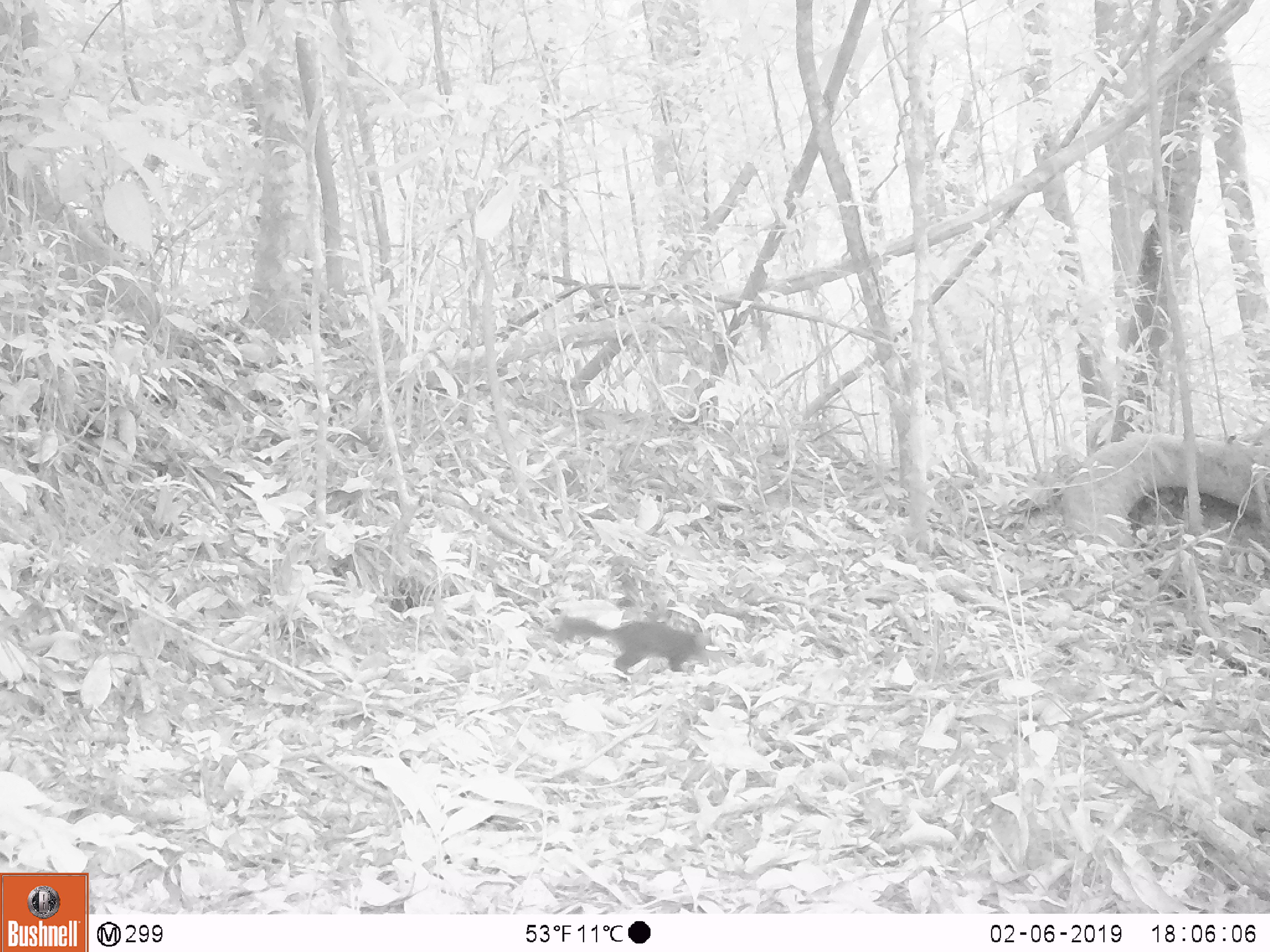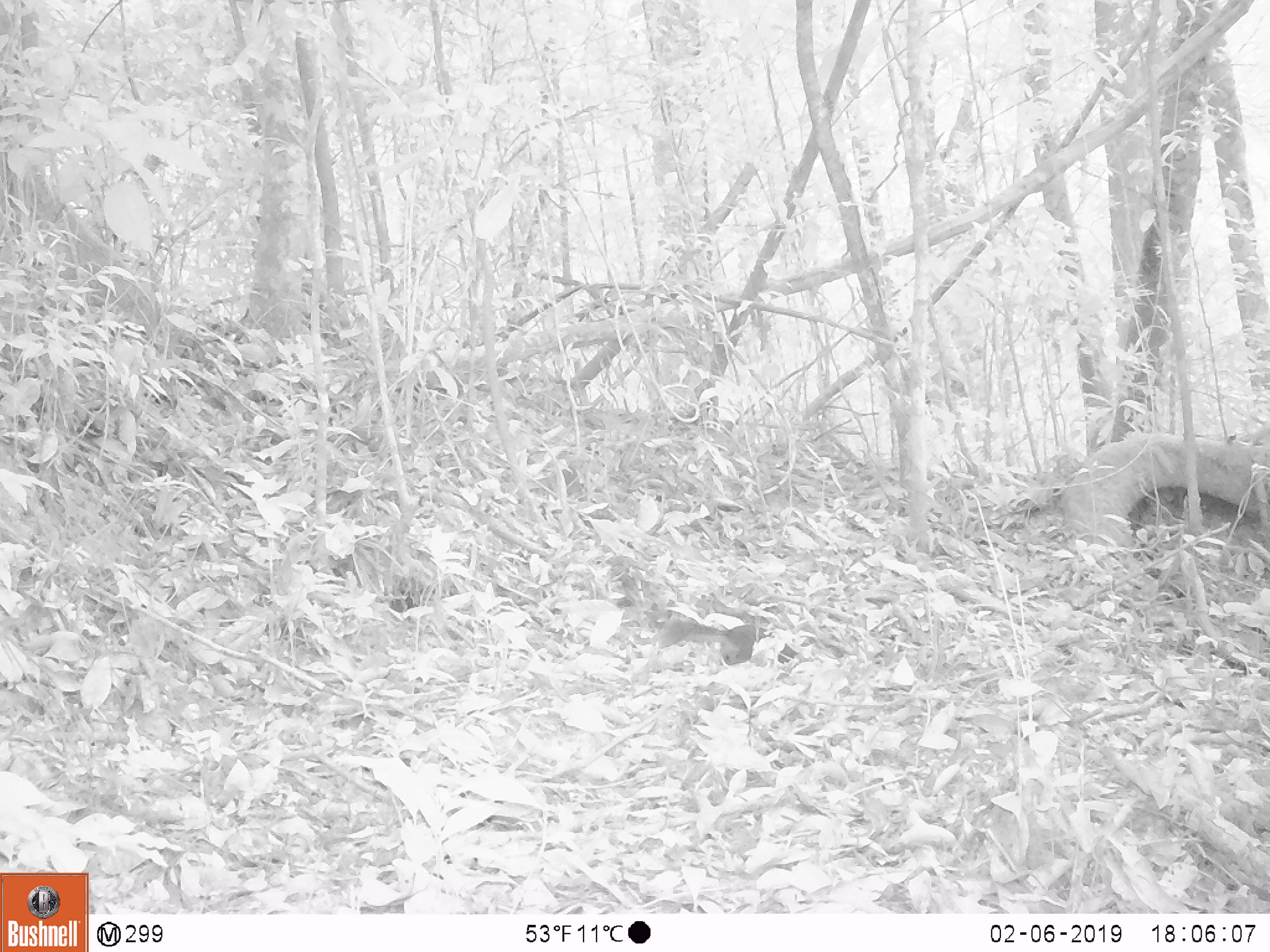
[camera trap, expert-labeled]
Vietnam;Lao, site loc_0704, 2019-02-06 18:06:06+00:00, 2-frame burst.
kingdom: Animalia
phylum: Chordata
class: Mammalia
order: Rodentia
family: Sciuridae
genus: Sciurus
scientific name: Sciurus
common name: squirrel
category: unidentified squirrel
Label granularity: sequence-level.